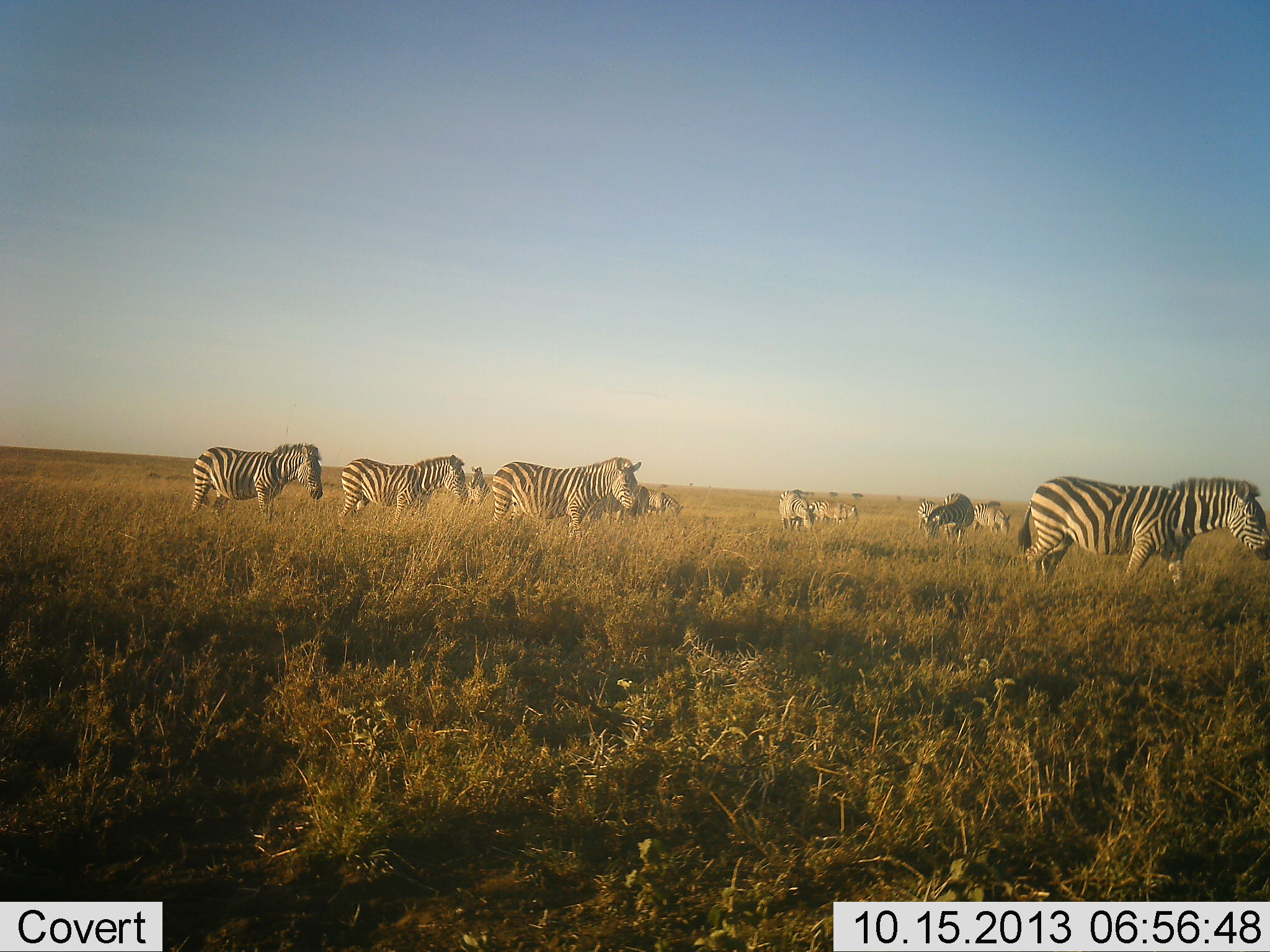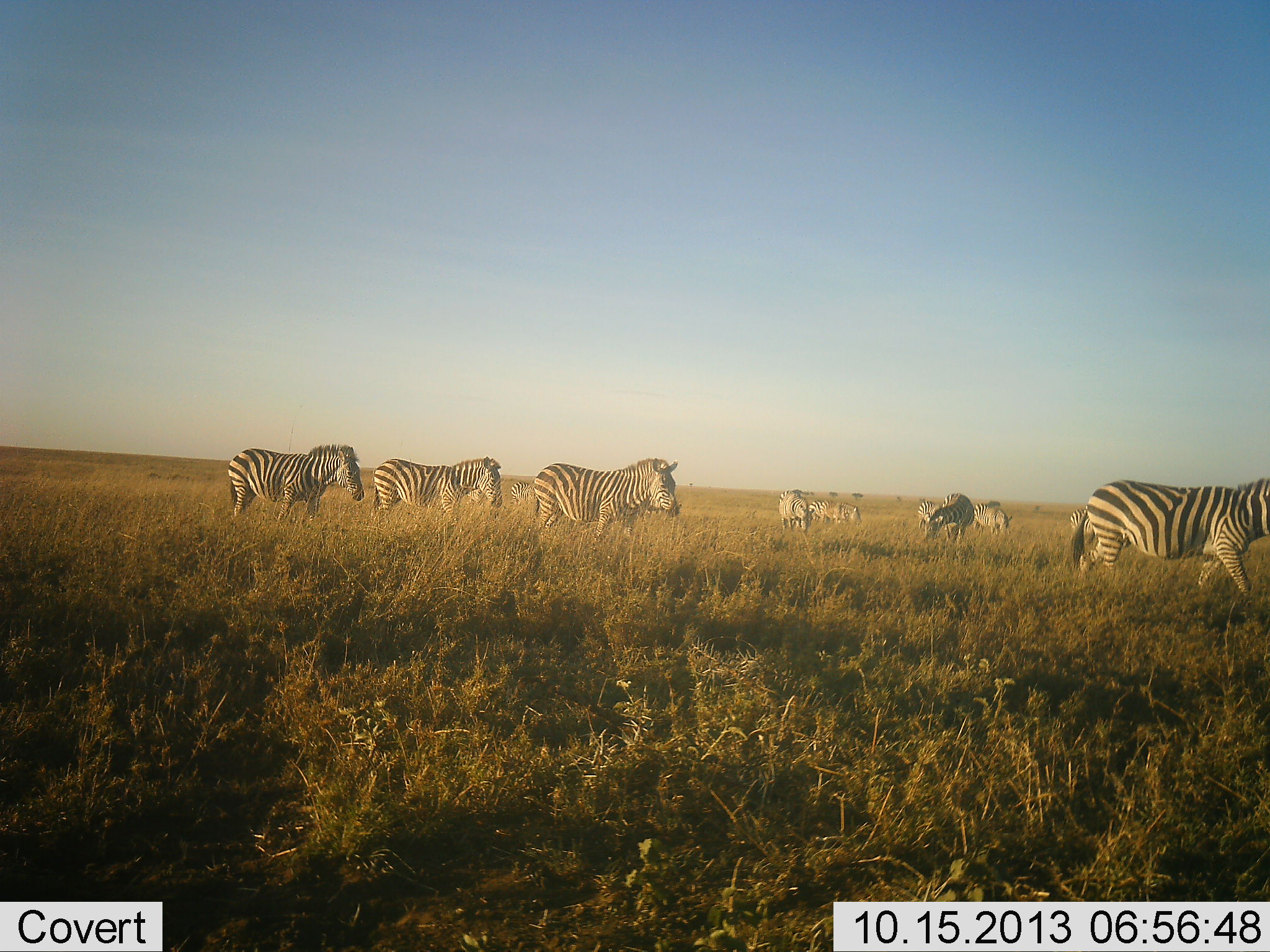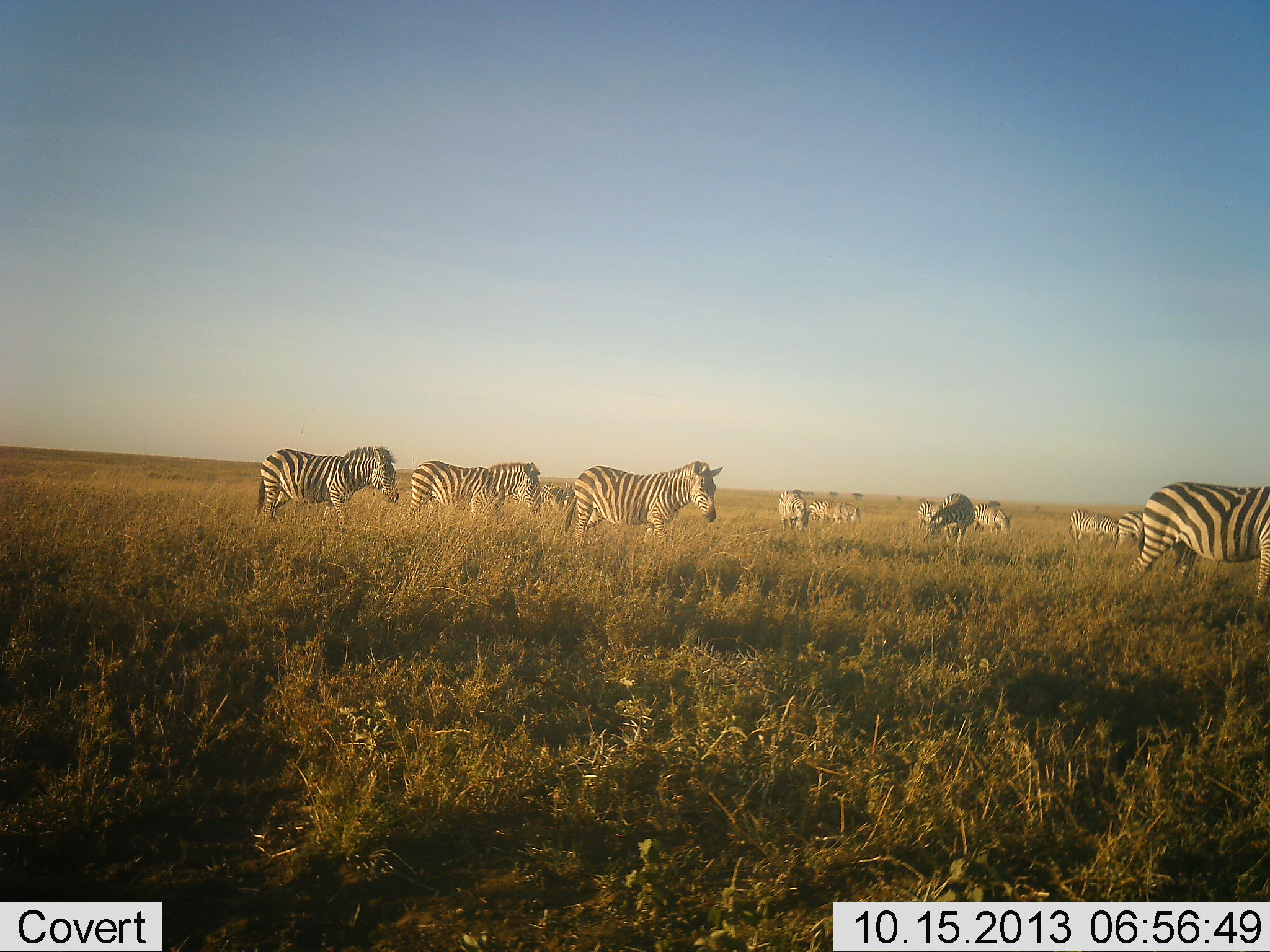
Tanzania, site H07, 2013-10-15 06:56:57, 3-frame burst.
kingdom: Animalia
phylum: Chordata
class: Mammalia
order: Perissodactyla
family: Equidae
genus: Equus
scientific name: Equus quagga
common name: plains zebra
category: zebra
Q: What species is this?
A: Zebra (plains zebra) (Equus quagga).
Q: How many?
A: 11-50.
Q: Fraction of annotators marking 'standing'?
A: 55%.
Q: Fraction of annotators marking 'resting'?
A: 0%.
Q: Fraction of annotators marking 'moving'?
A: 88%.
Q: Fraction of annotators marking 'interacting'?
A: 7%.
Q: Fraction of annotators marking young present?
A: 0%.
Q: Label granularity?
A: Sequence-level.